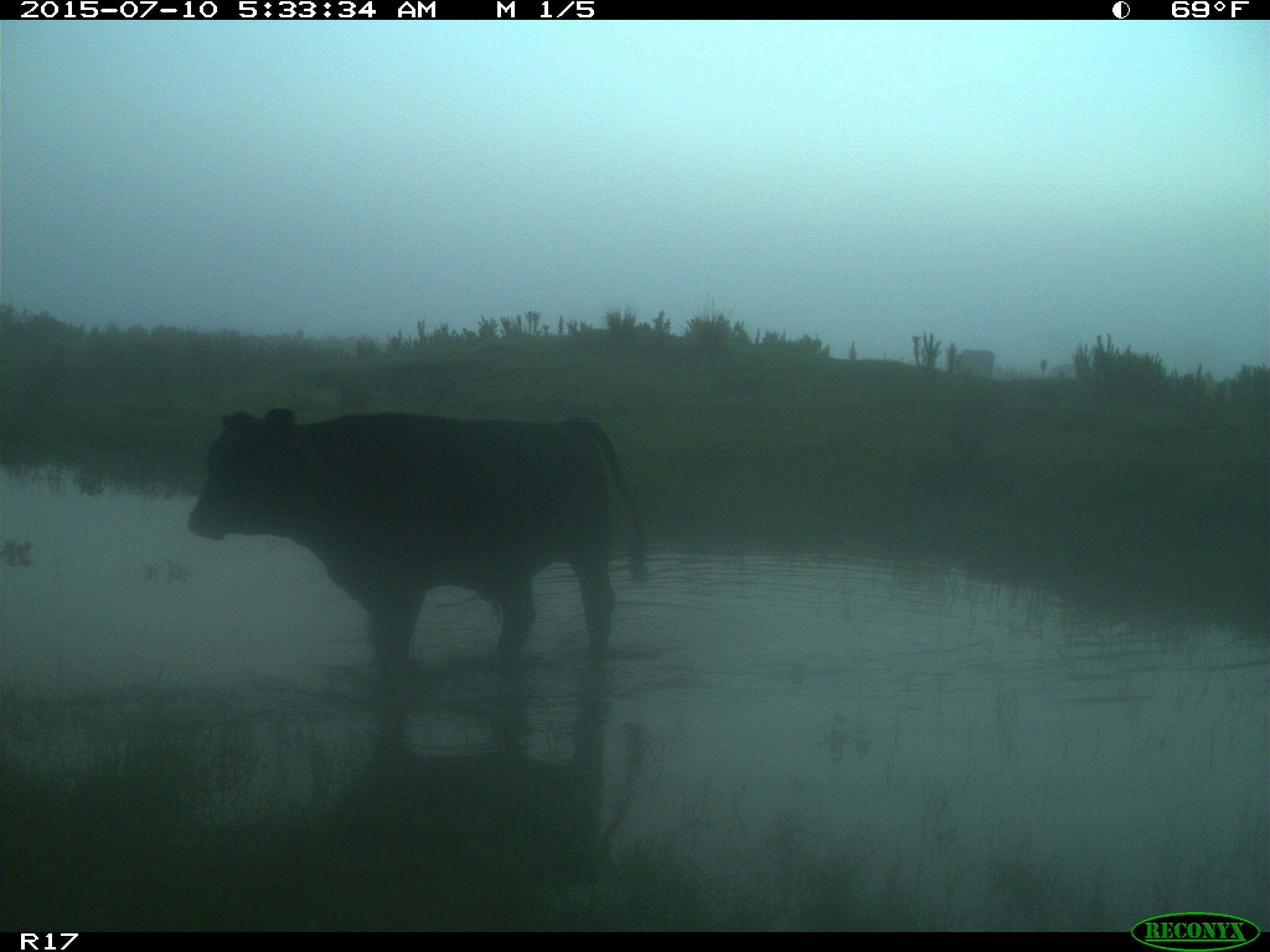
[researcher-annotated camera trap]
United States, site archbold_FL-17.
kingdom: Animalia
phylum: Chordata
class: Mammalia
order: Artiodactyla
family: Bovidae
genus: Bos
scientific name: Bos taurus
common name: domestic cow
Bos taurus (domestic cow).